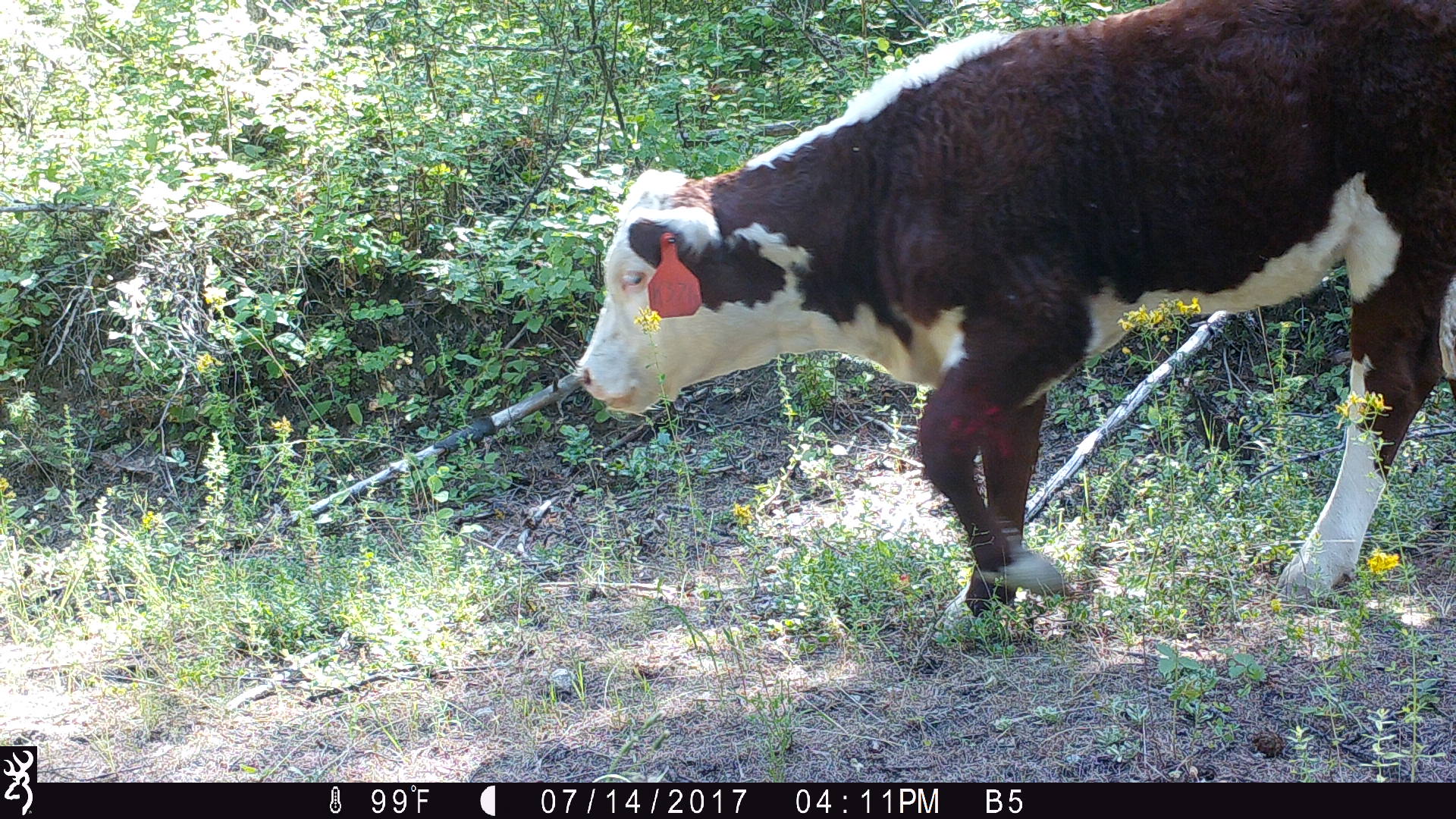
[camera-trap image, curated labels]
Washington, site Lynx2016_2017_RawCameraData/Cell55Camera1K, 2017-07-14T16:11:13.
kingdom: Animalia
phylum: Chordata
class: Mammalia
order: Artiodactyla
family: Bovidae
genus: Bos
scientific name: Bos taurus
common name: domestic cattle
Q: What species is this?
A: Domestic cattle (Bos taurus).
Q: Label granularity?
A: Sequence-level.